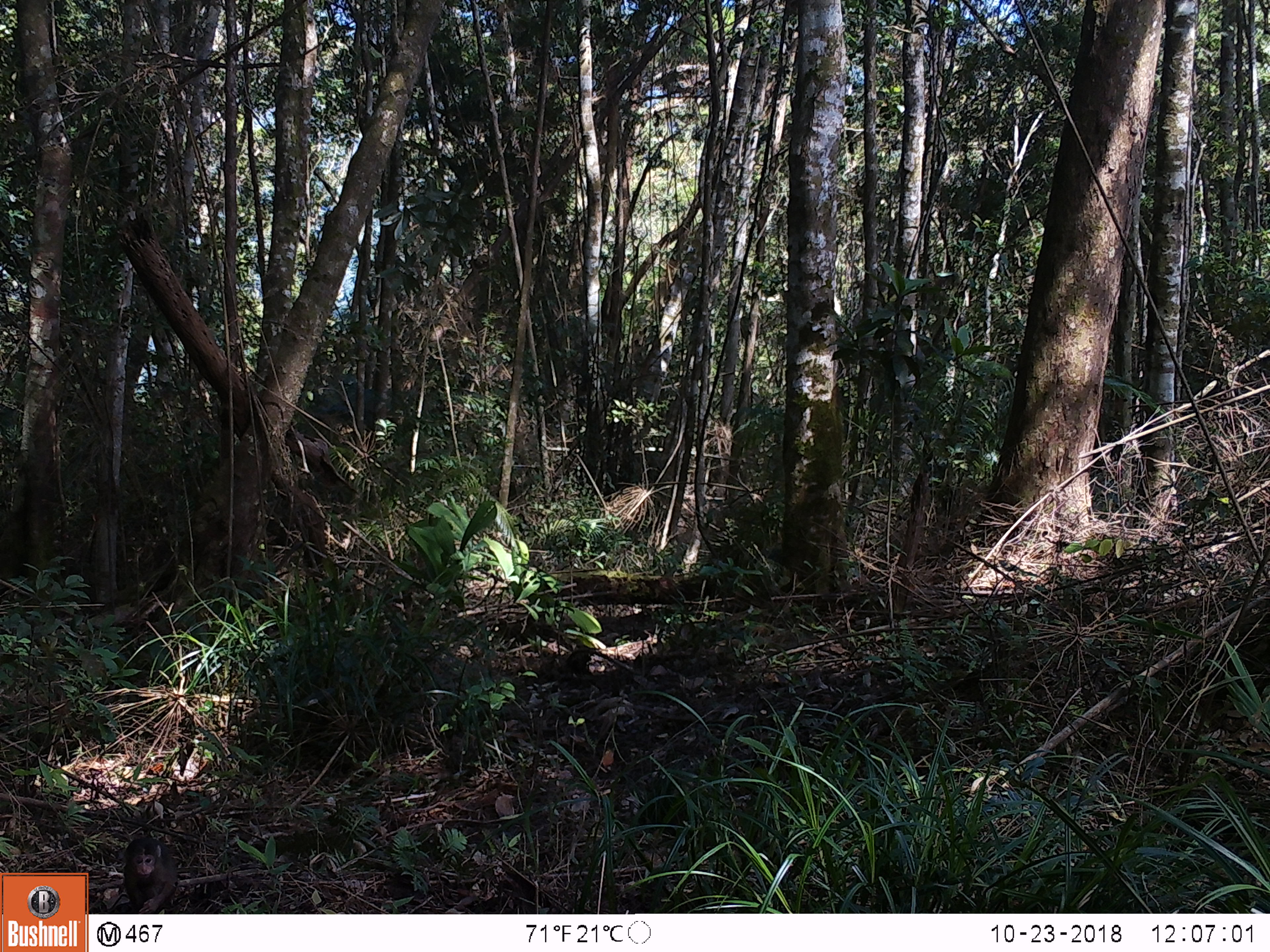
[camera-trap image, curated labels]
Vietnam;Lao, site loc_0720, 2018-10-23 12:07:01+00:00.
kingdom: Animalia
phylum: Chordata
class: Mammalia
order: Primates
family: Cercopithecidae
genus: Macaca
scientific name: Macaca arctoides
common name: stump-tailed macaque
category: stump tailed macaque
Stump tailed macaque (stump-tailed macaque) (Macaca arctoides). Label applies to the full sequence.